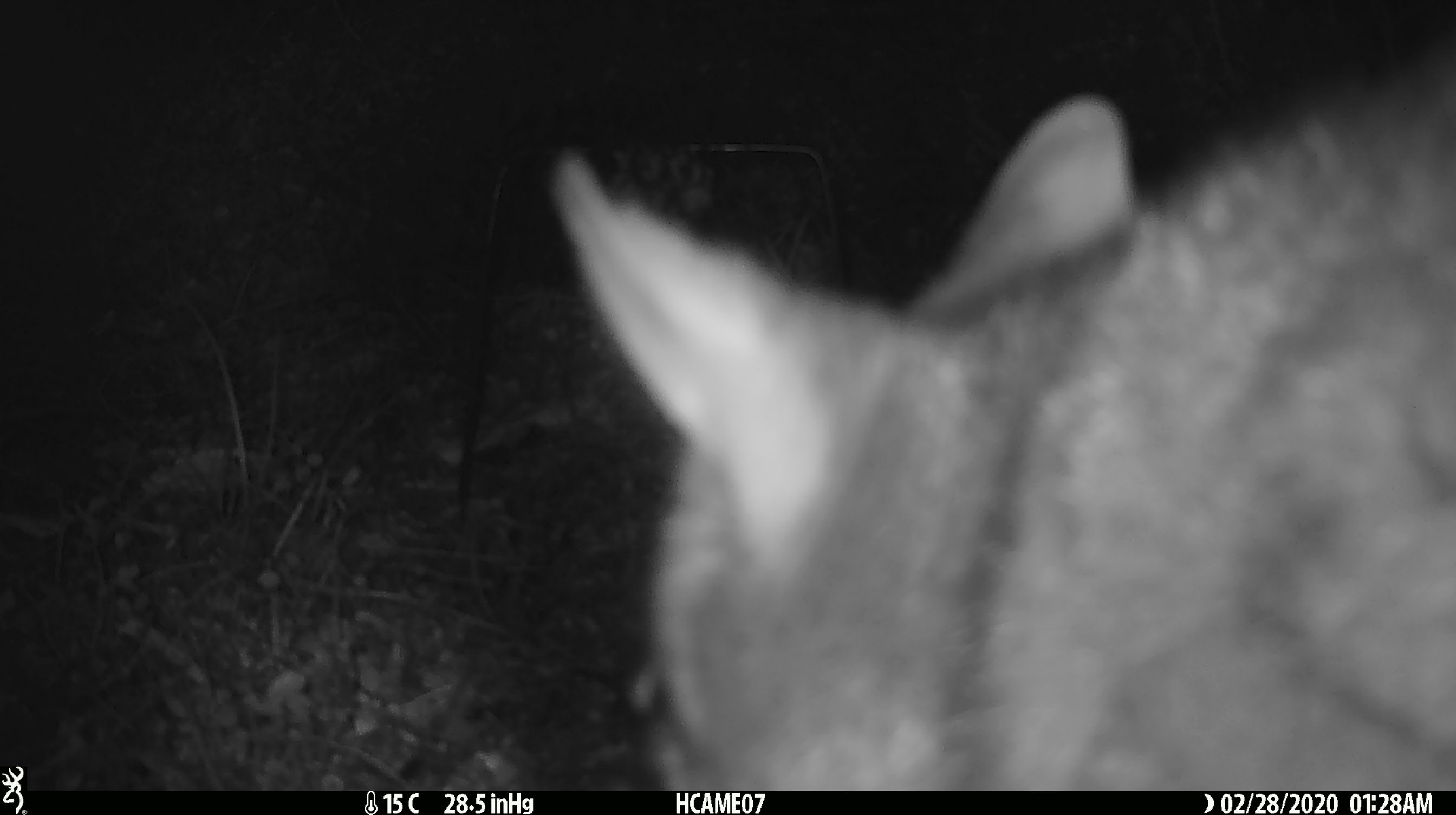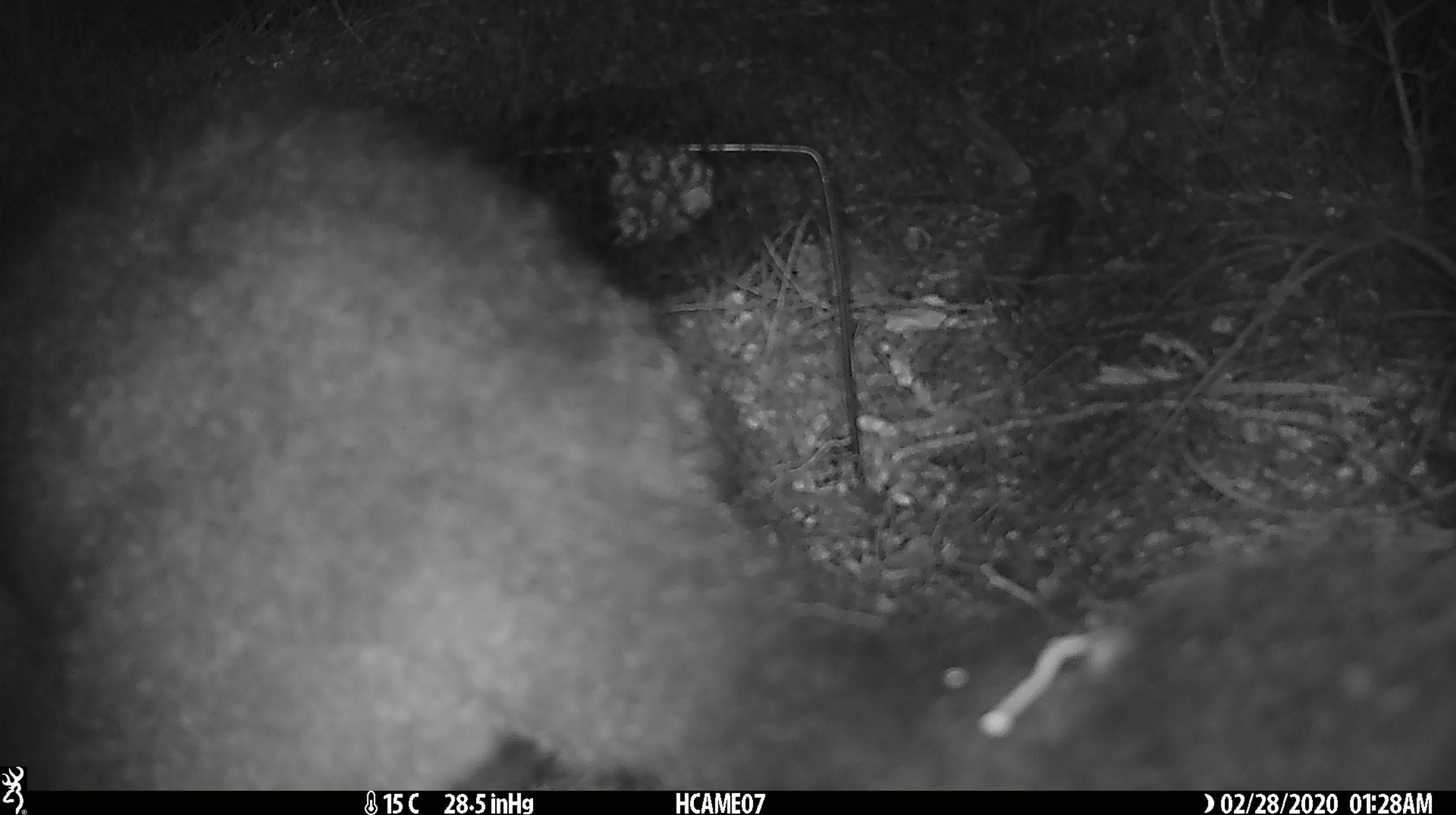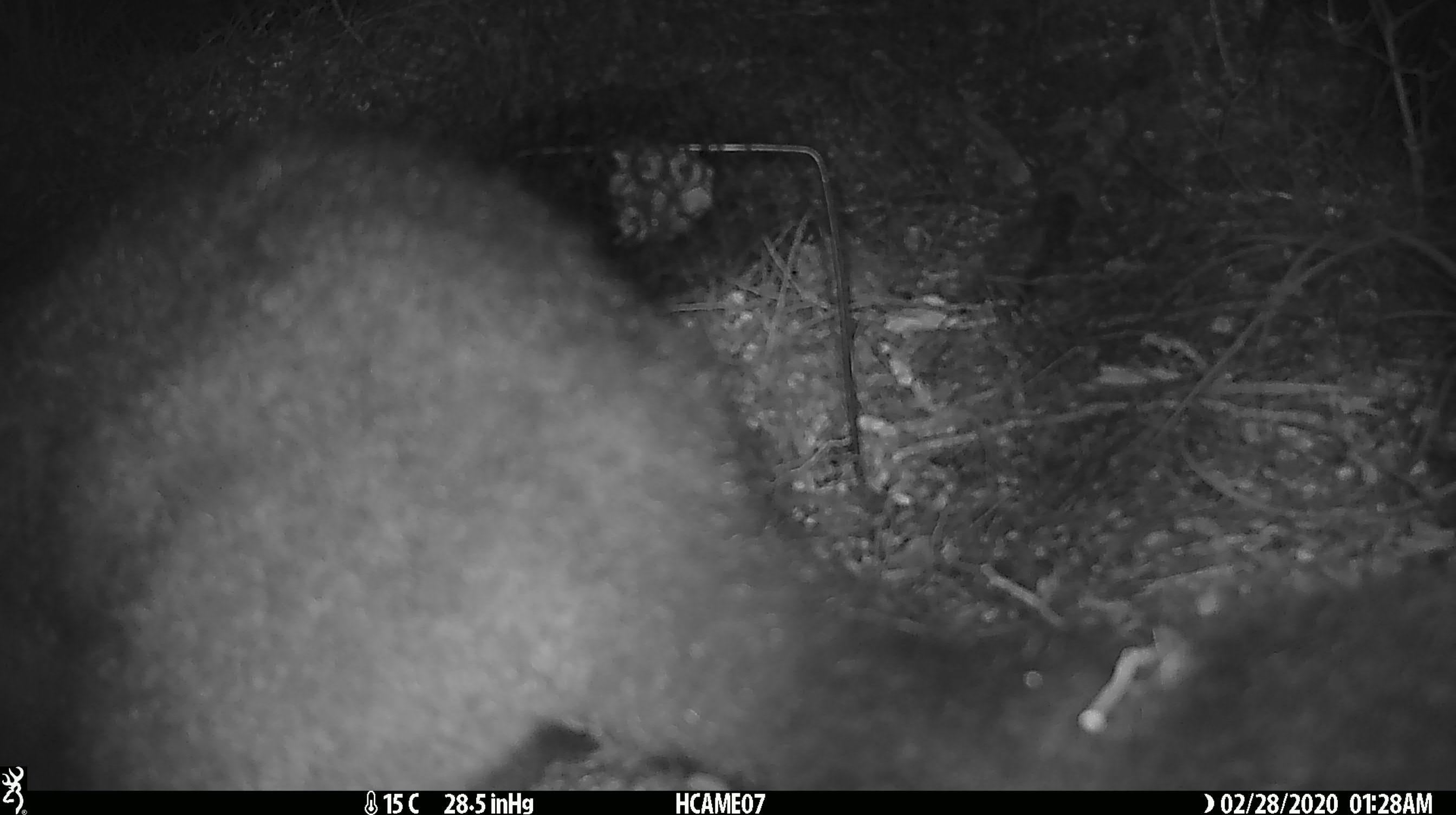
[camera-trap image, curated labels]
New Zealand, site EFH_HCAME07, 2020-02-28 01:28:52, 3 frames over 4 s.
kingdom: Animalia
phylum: Chordata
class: Mammalia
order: Diprotodontia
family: Phalangeridae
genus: Trichosurus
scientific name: Trichosurus vulpecula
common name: common brushtail possum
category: possum